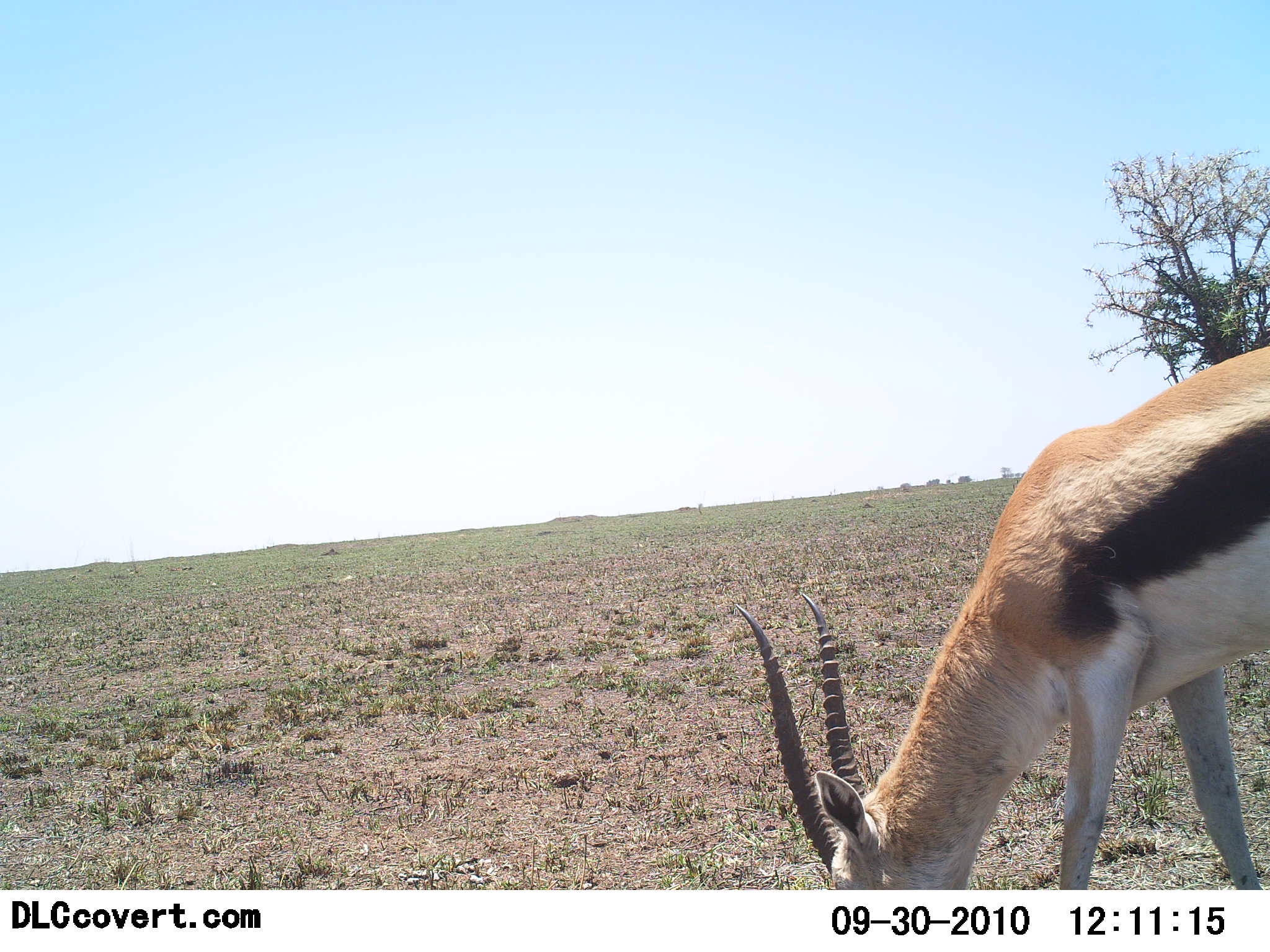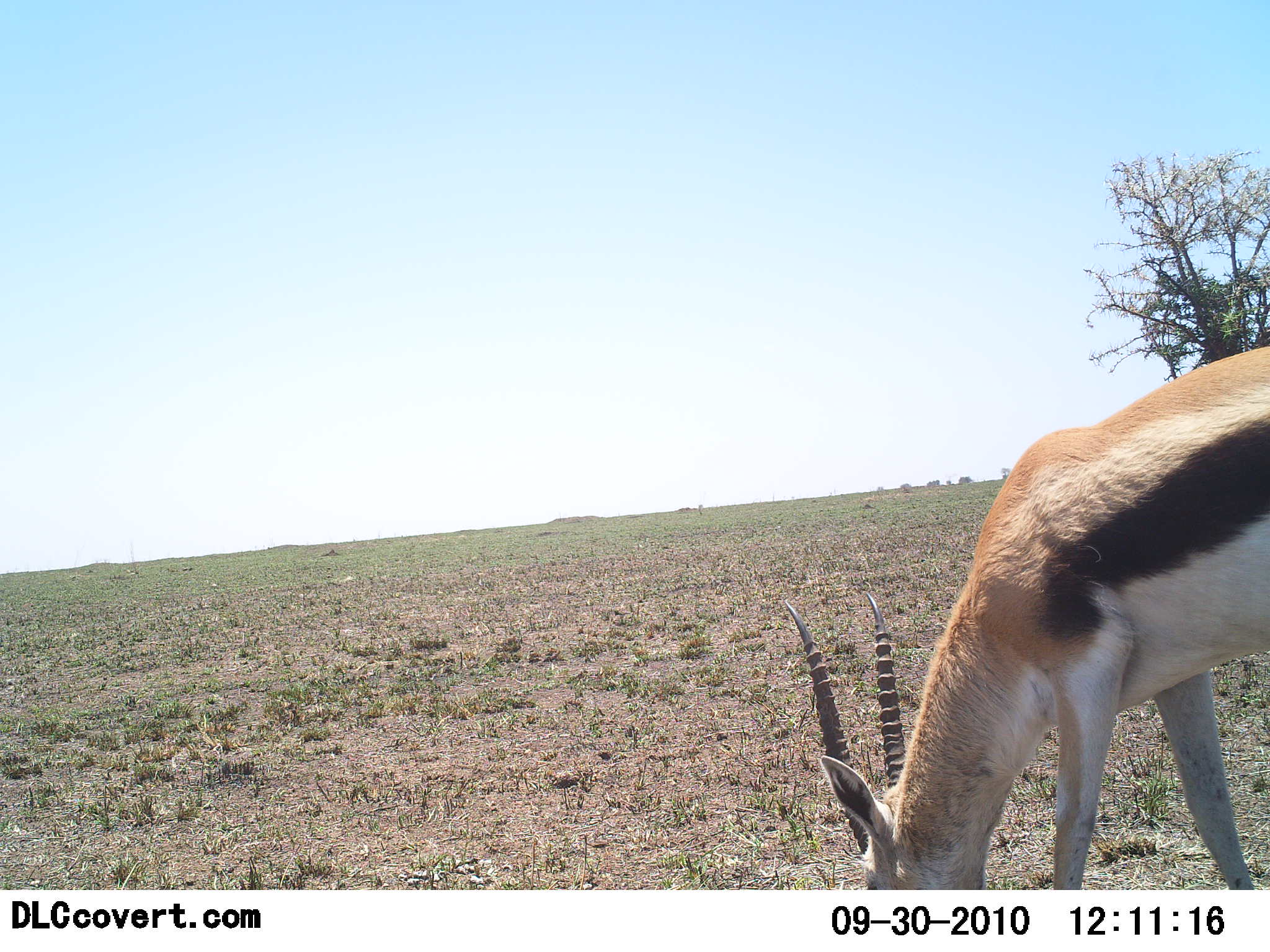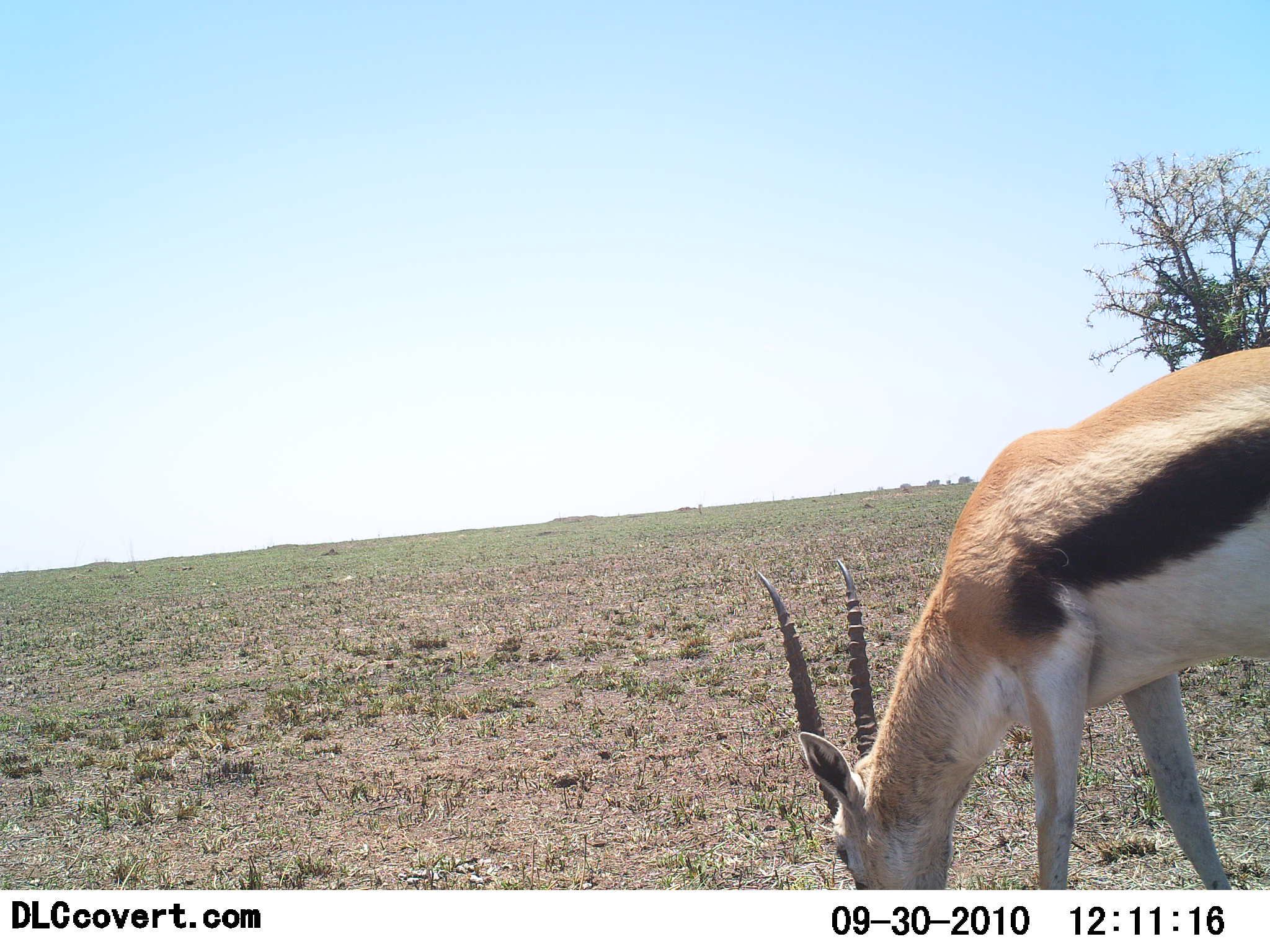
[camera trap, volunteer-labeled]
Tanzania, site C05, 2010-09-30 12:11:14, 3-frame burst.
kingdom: Animalia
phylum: Chordata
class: Mammalia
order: Artiodactyla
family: Bovidae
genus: Eudorcas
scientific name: Eudorcas thomsonii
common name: thomson's gazelle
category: gazellethomsons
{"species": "gazellethomsons (thomson's gazelle) (Eudorcas thomsonii)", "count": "1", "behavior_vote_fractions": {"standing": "11%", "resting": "0%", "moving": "6%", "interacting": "0%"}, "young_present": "0%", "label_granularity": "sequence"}